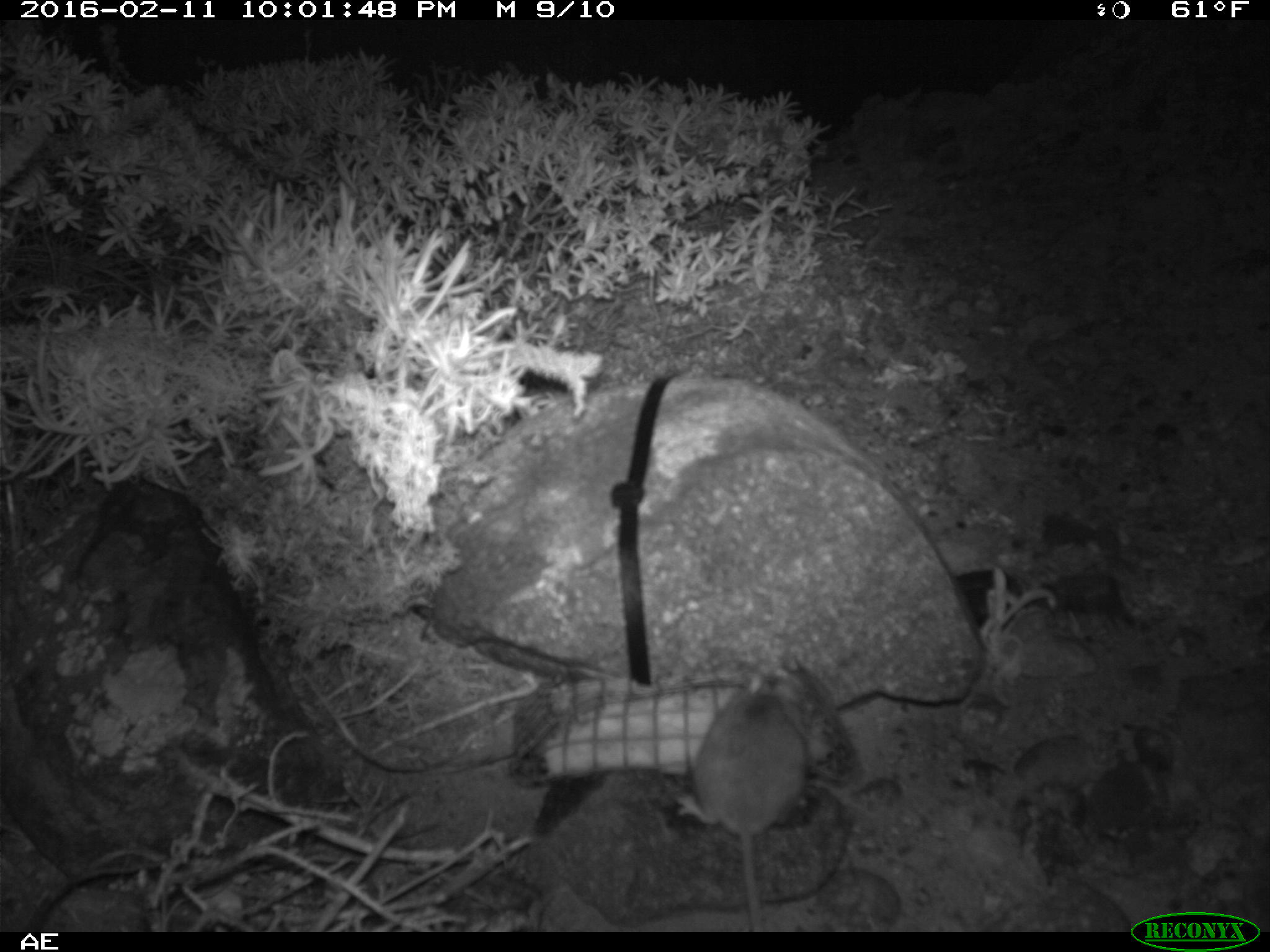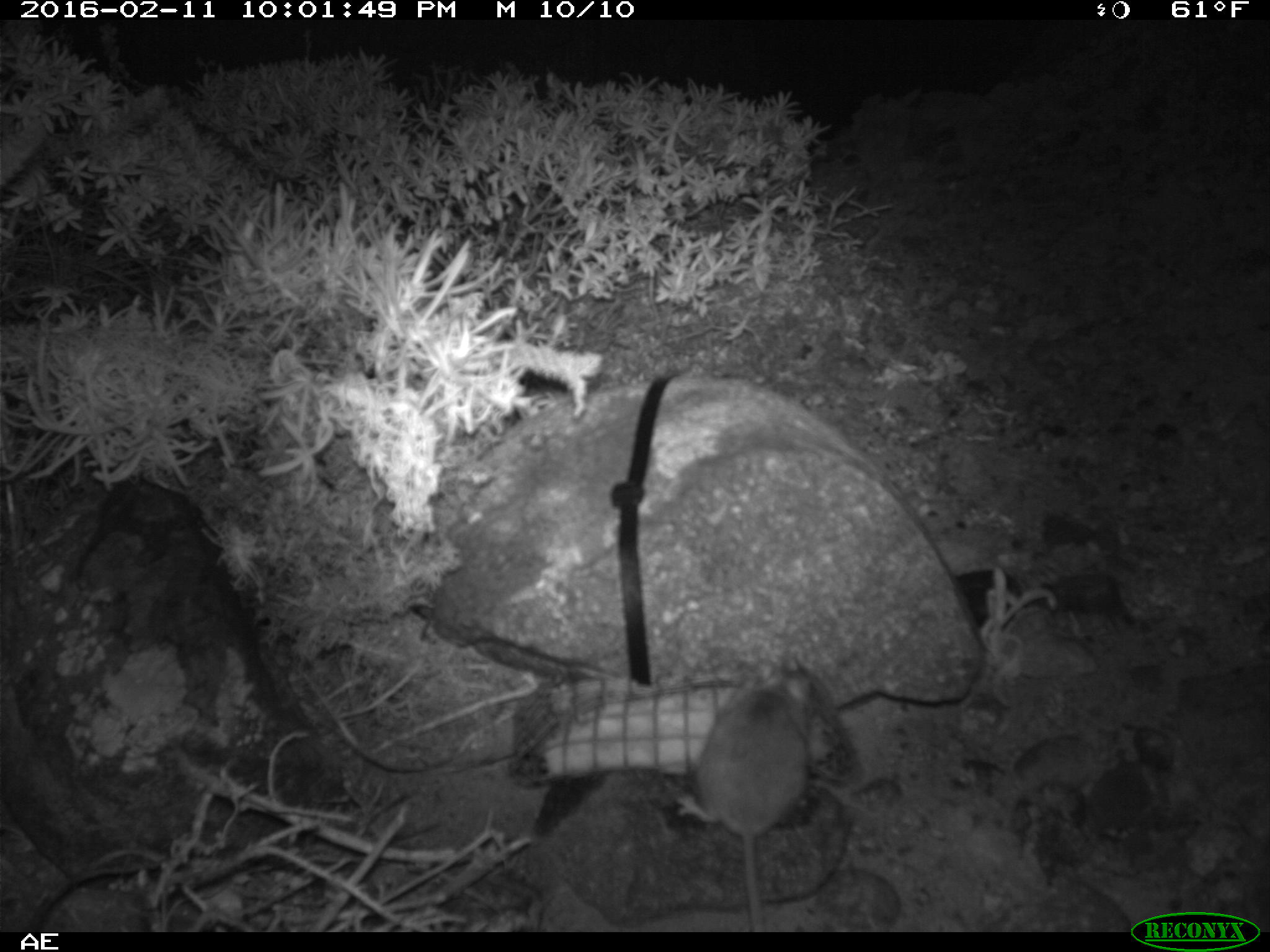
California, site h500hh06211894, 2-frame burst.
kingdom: Animalia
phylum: Chordata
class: Mammalia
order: Rodentia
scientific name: Rodentia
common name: rodent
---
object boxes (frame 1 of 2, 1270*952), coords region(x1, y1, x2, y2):
rodent: region(673, 674, 807, 932)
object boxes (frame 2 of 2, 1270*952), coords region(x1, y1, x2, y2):
rodent: region(677, 673, 811, 932)